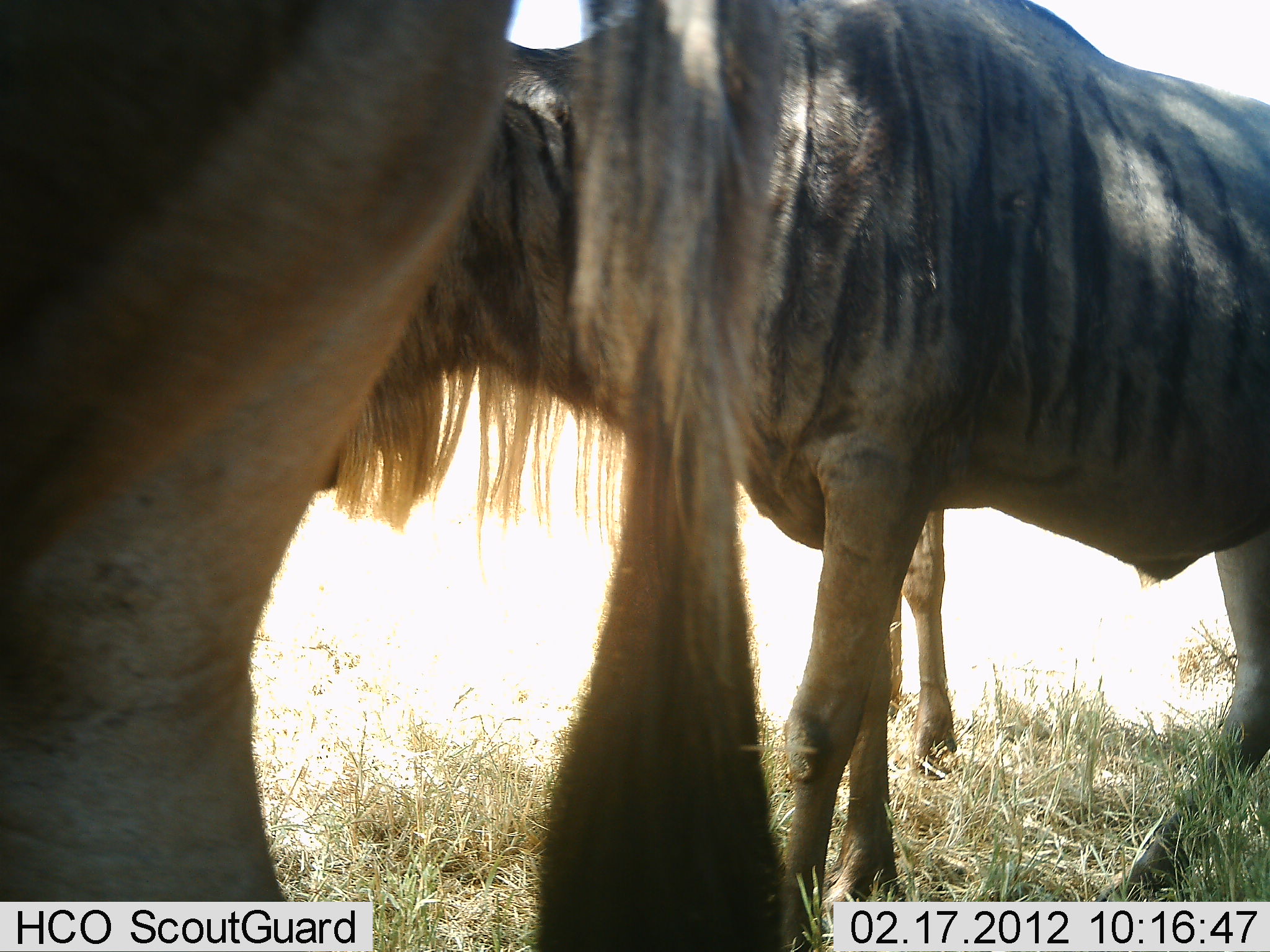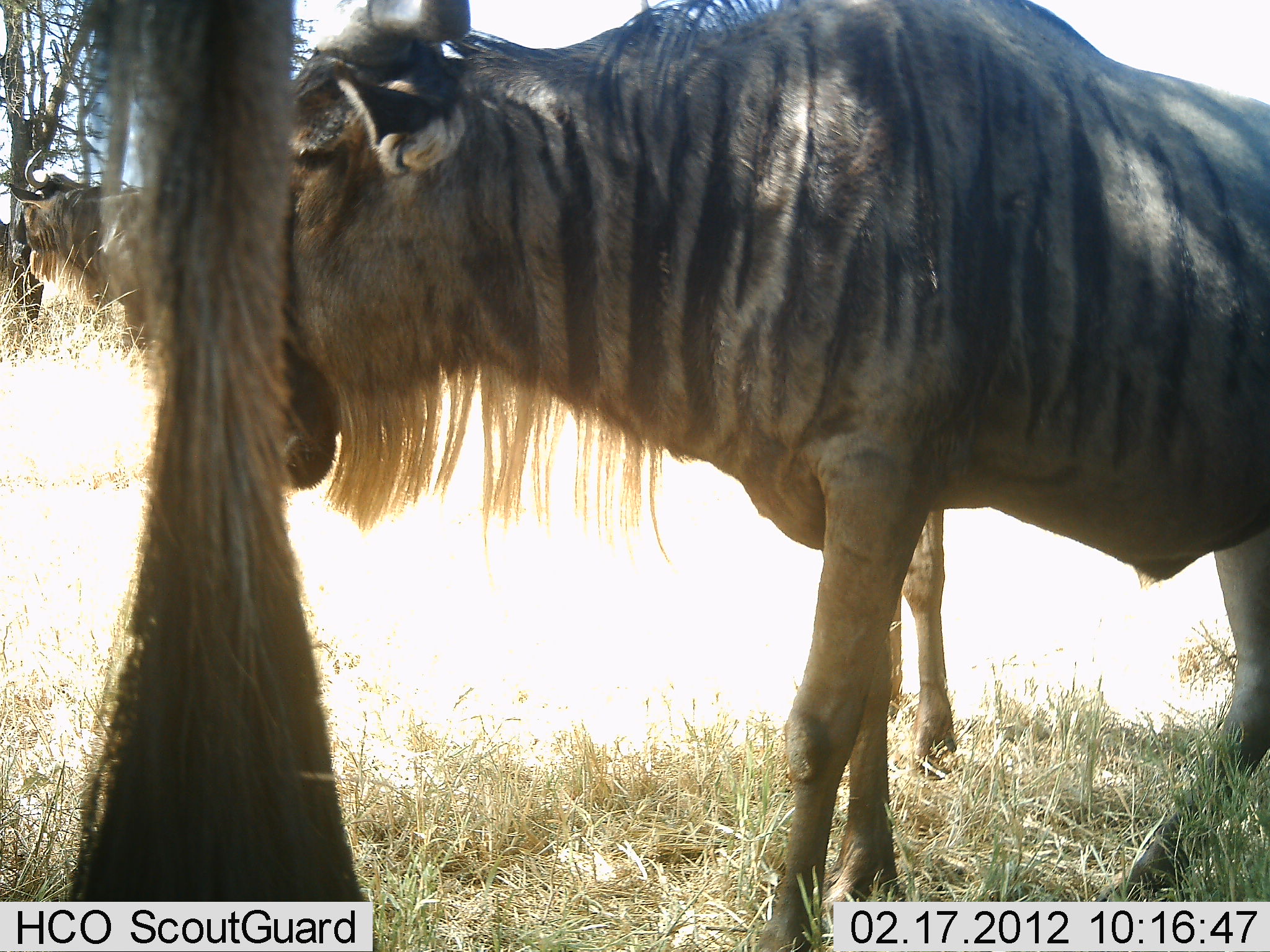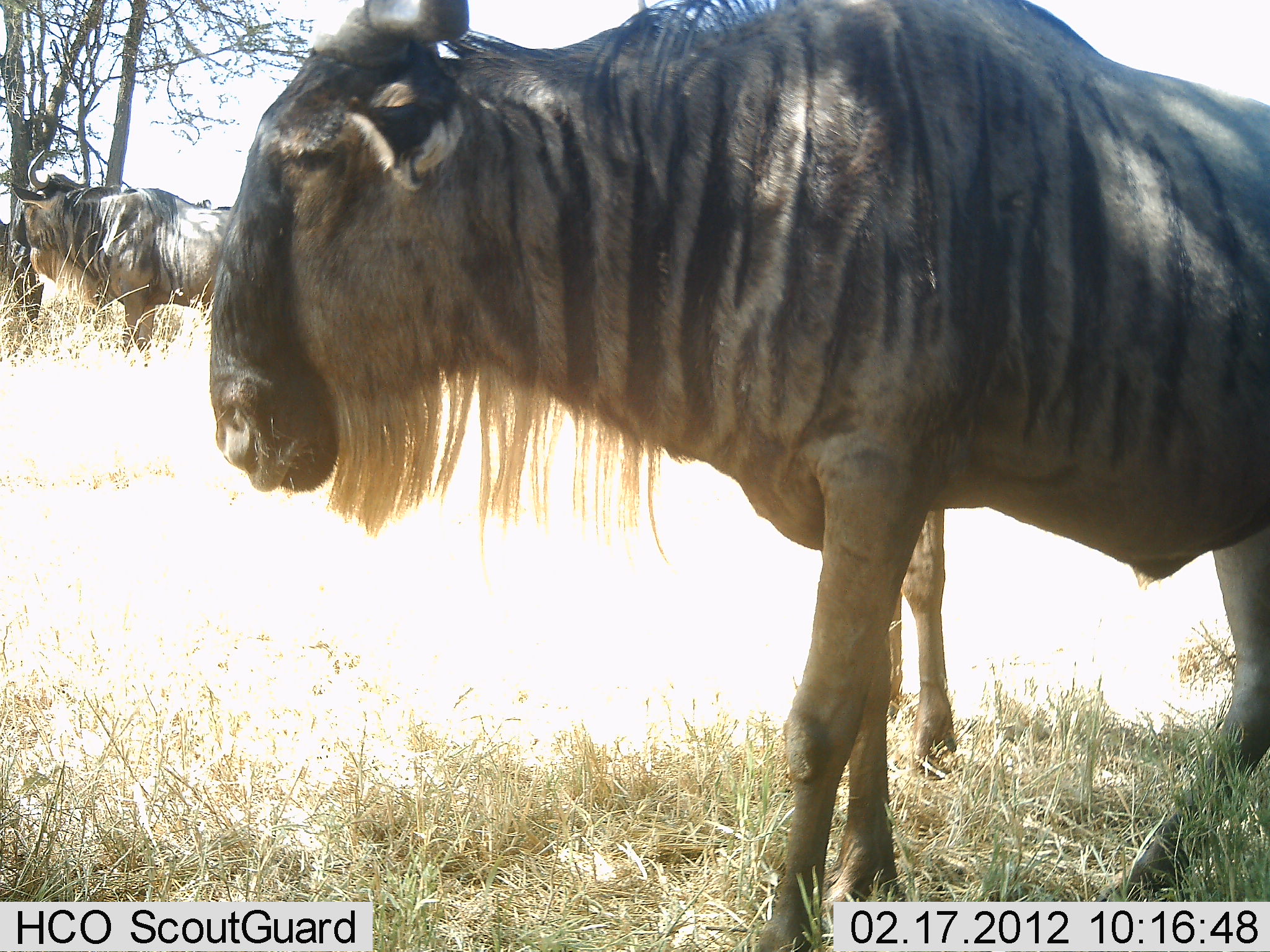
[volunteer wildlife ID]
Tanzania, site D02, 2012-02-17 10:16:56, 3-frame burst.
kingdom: Animalia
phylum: Chordata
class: Mammalia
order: Artiodactyla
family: Bovidae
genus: Connochaetes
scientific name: Connochaetes taurinus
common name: blue wildebeest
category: wildebeest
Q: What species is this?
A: Wildebeest (blue wildebeest) (Connochaetes taurinus).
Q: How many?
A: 4.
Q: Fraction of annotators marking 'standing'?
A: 94%.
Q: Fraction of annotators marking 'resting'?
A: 6%.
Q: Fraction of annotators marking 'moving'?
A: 35%.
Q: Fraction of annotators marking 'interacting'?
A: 6%.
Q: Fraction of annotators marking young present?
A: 0%.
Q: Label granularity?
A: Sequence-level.